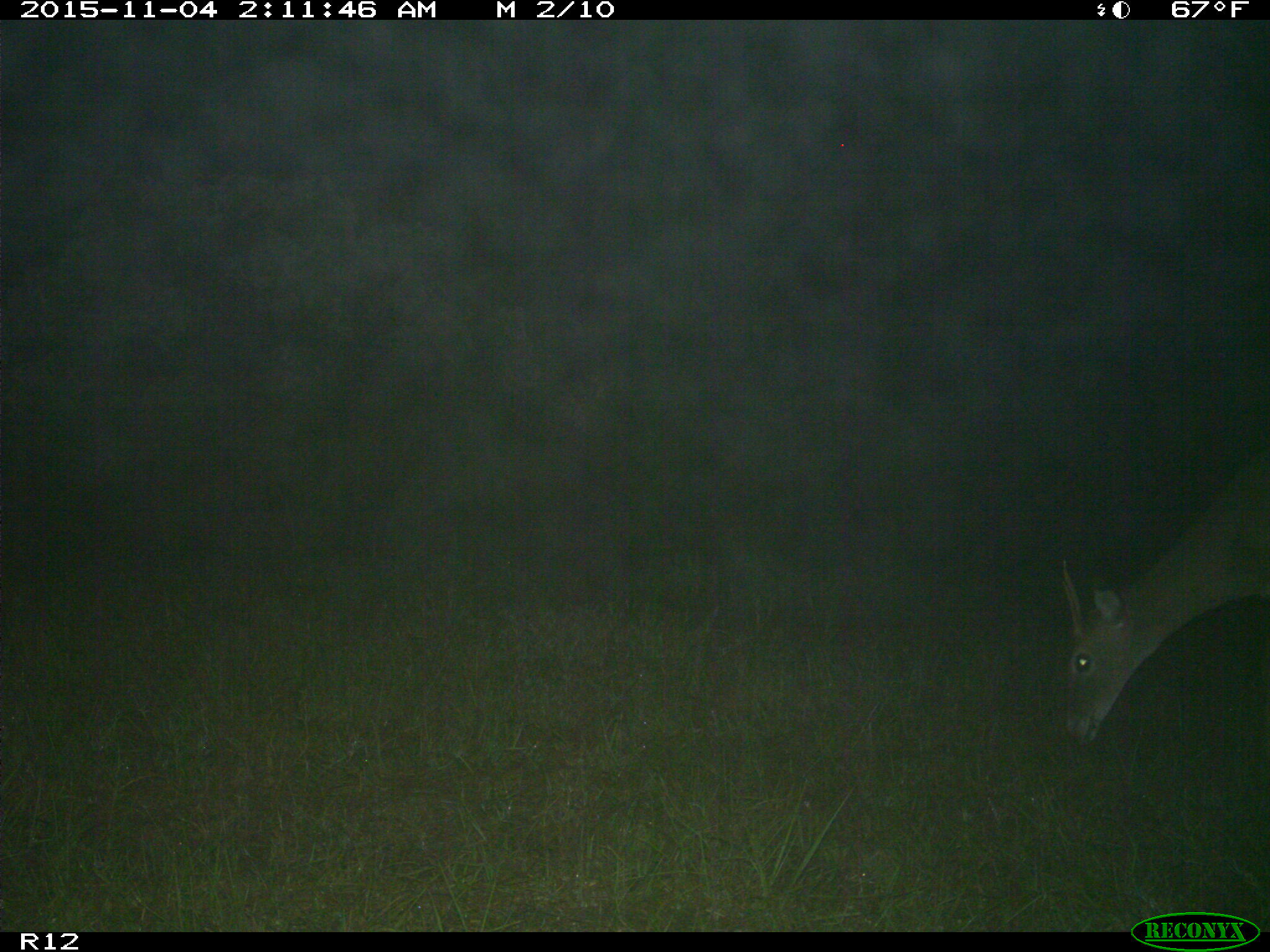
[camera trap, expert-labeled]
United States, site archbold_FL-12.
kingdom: Animalia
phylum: Chordata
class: Mammalia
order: Artiodactyla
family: Cervidae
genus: Odocoileus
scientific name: Odocoileus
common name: deer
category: unidentified deer